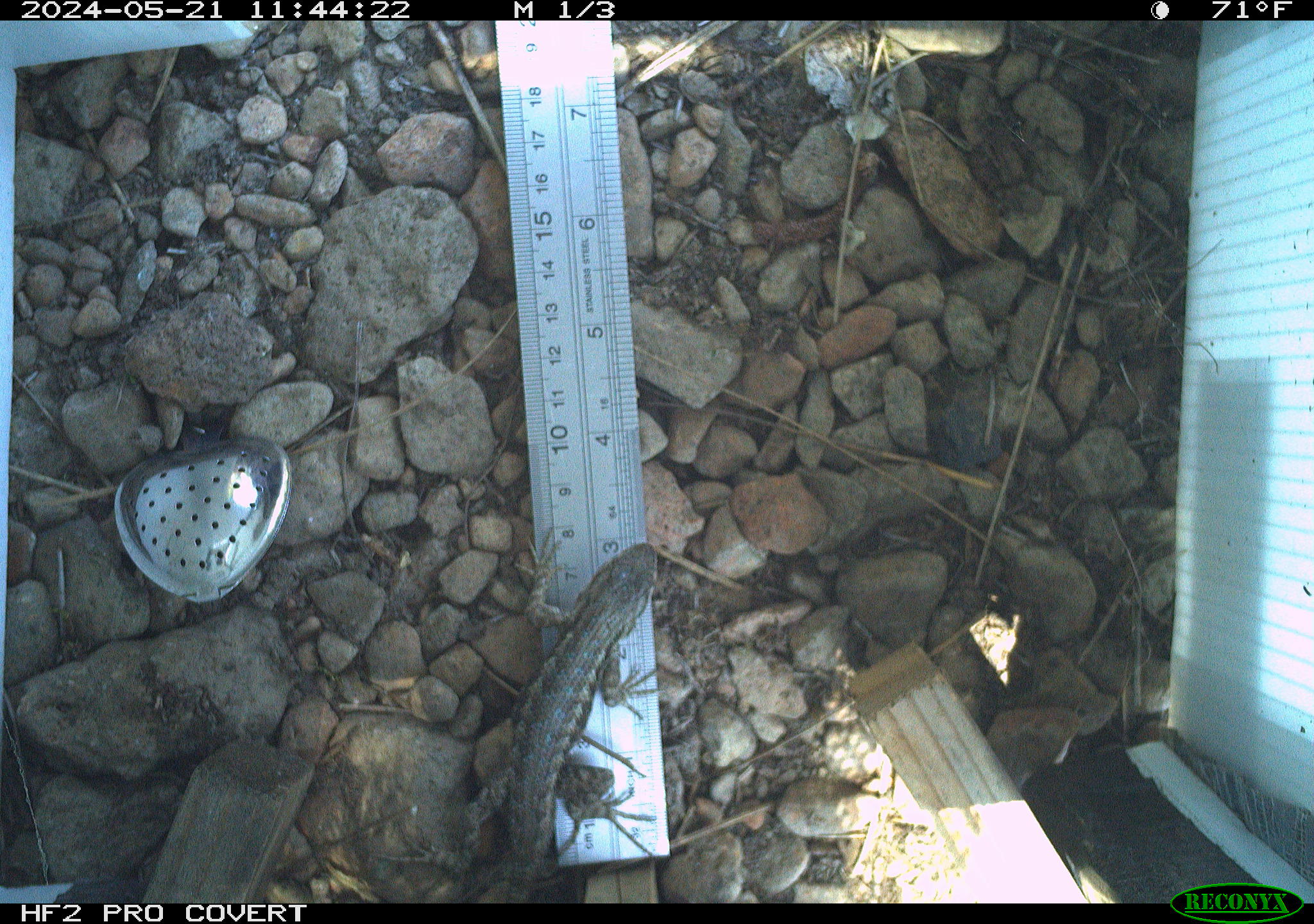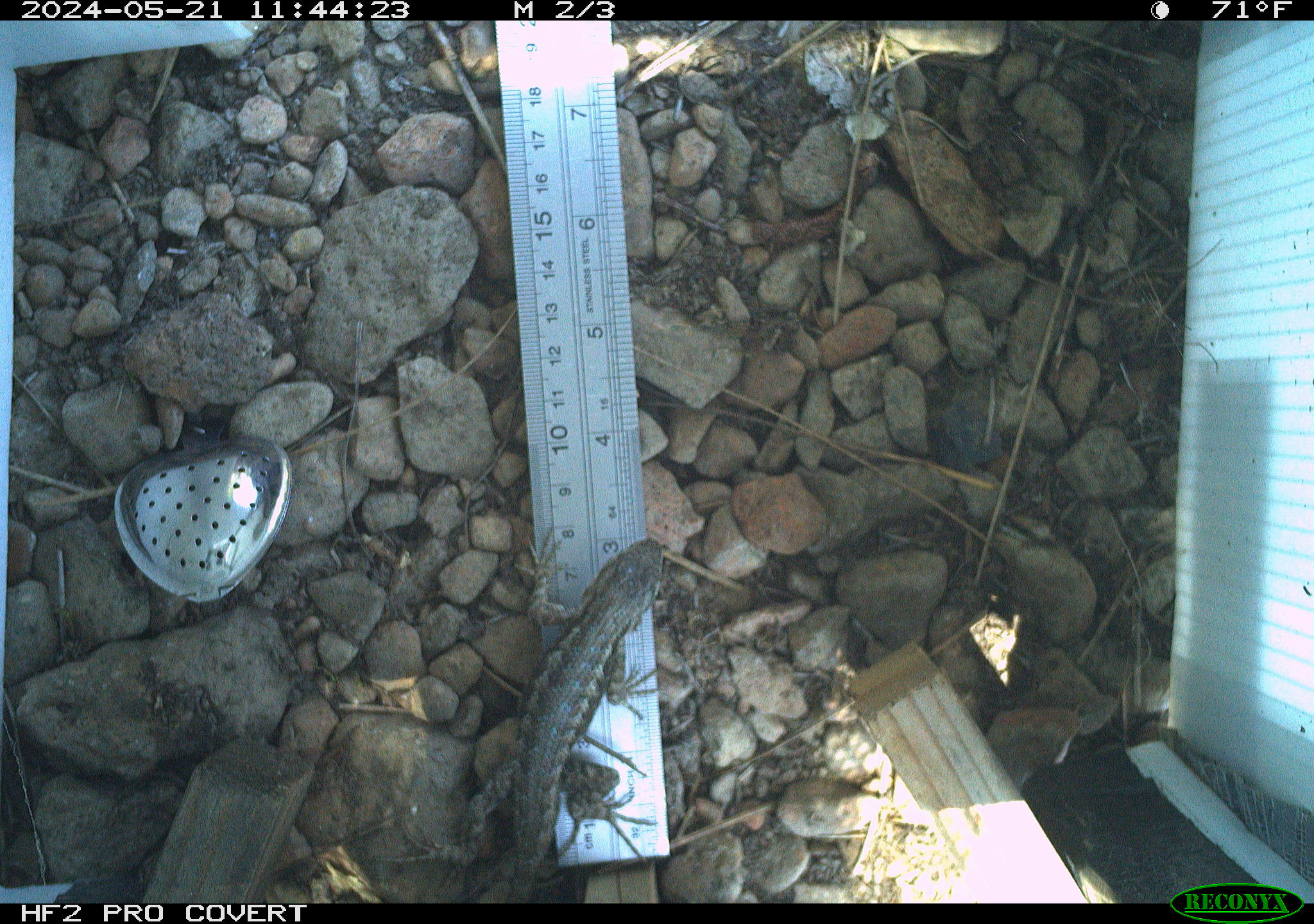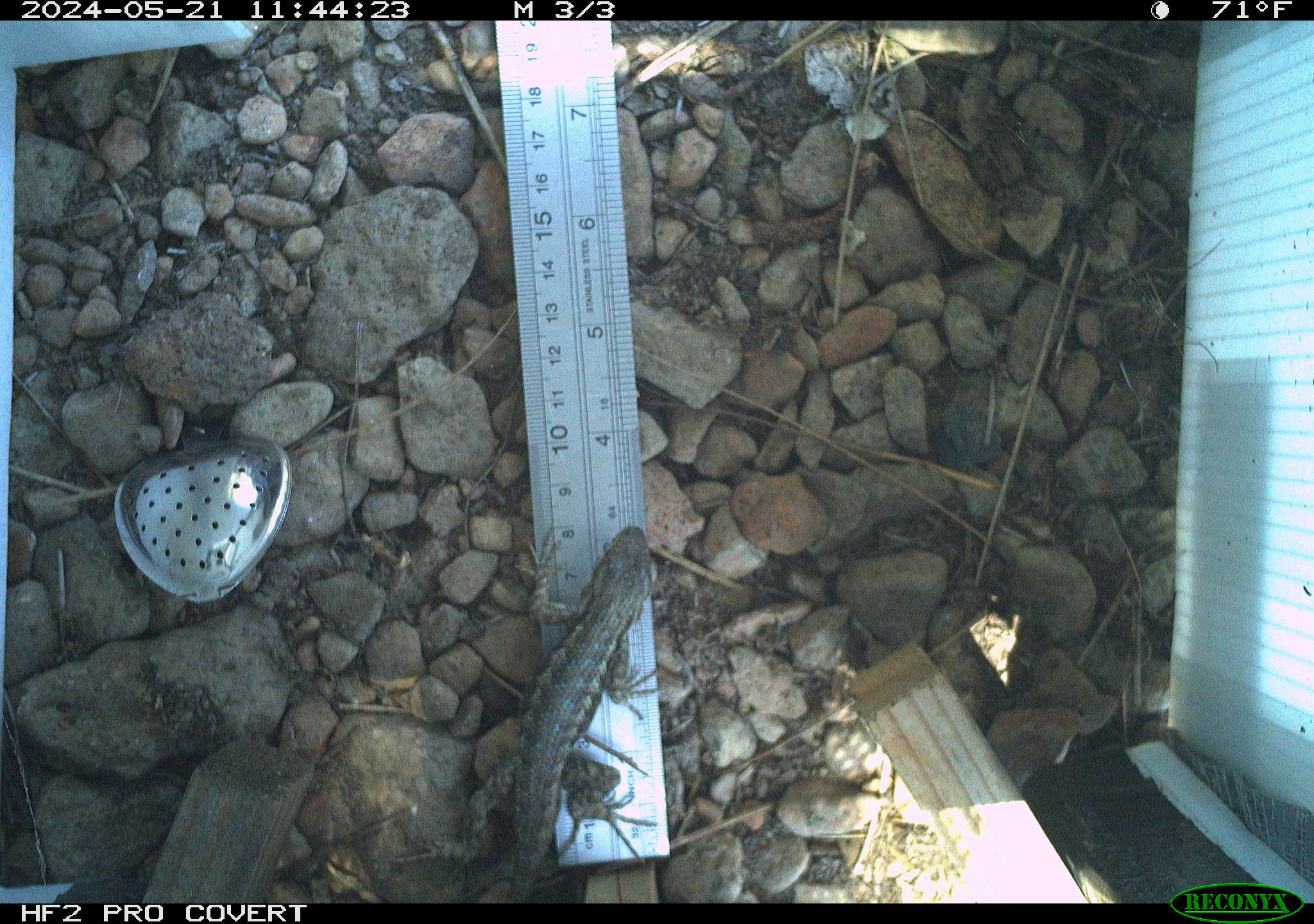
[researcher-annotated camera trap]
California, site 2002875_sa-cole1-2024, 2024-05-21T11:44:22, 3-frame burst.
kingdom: Animalia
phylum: Chordata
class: Reptilia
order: Squamata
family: Phrynosomatidae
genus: Sceloporus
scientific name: Sceloporus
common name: spiny lizards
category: sceloporus species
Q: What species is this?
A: Sceloporus species (spiny lizards) (Sceloporus).